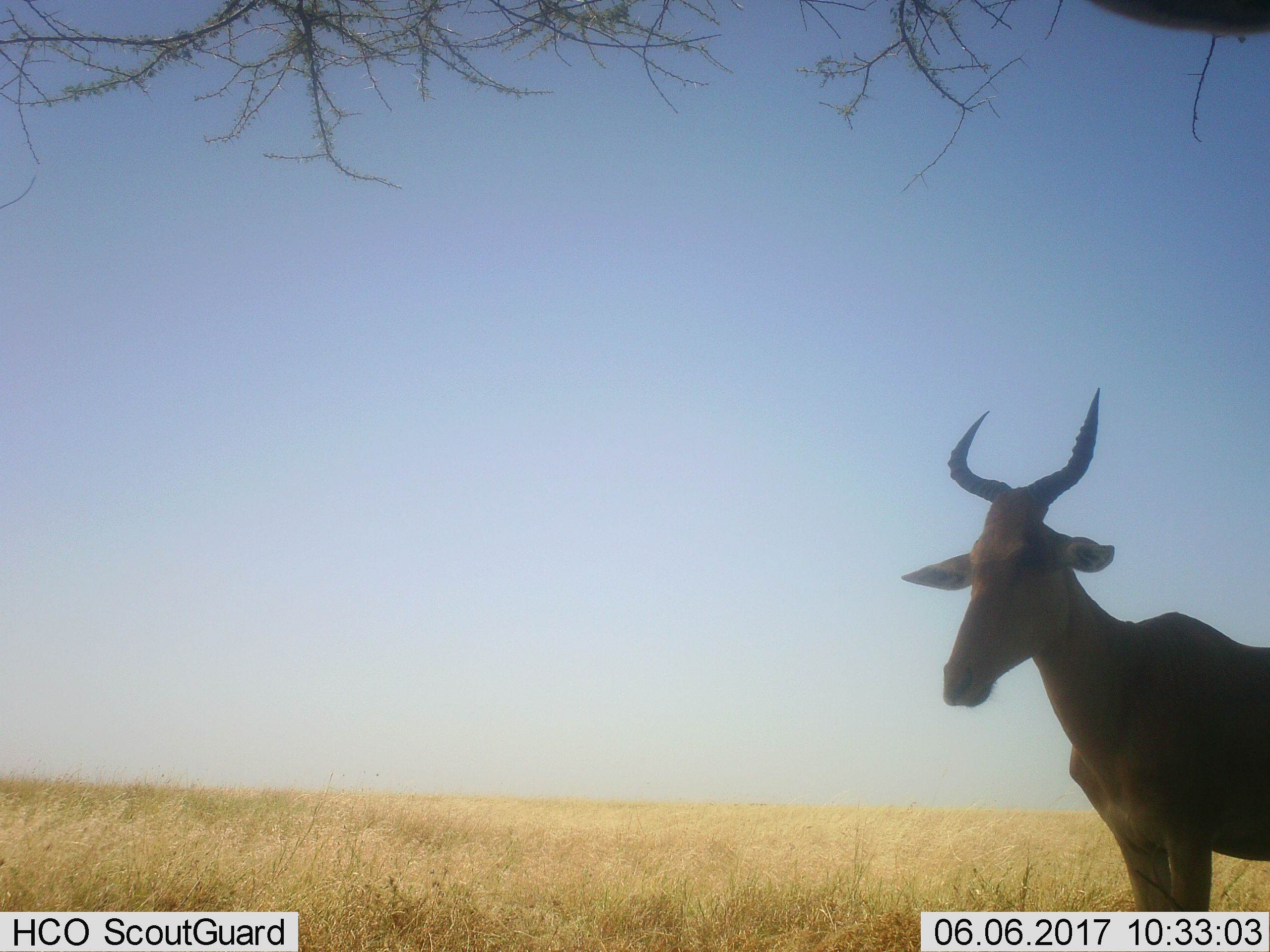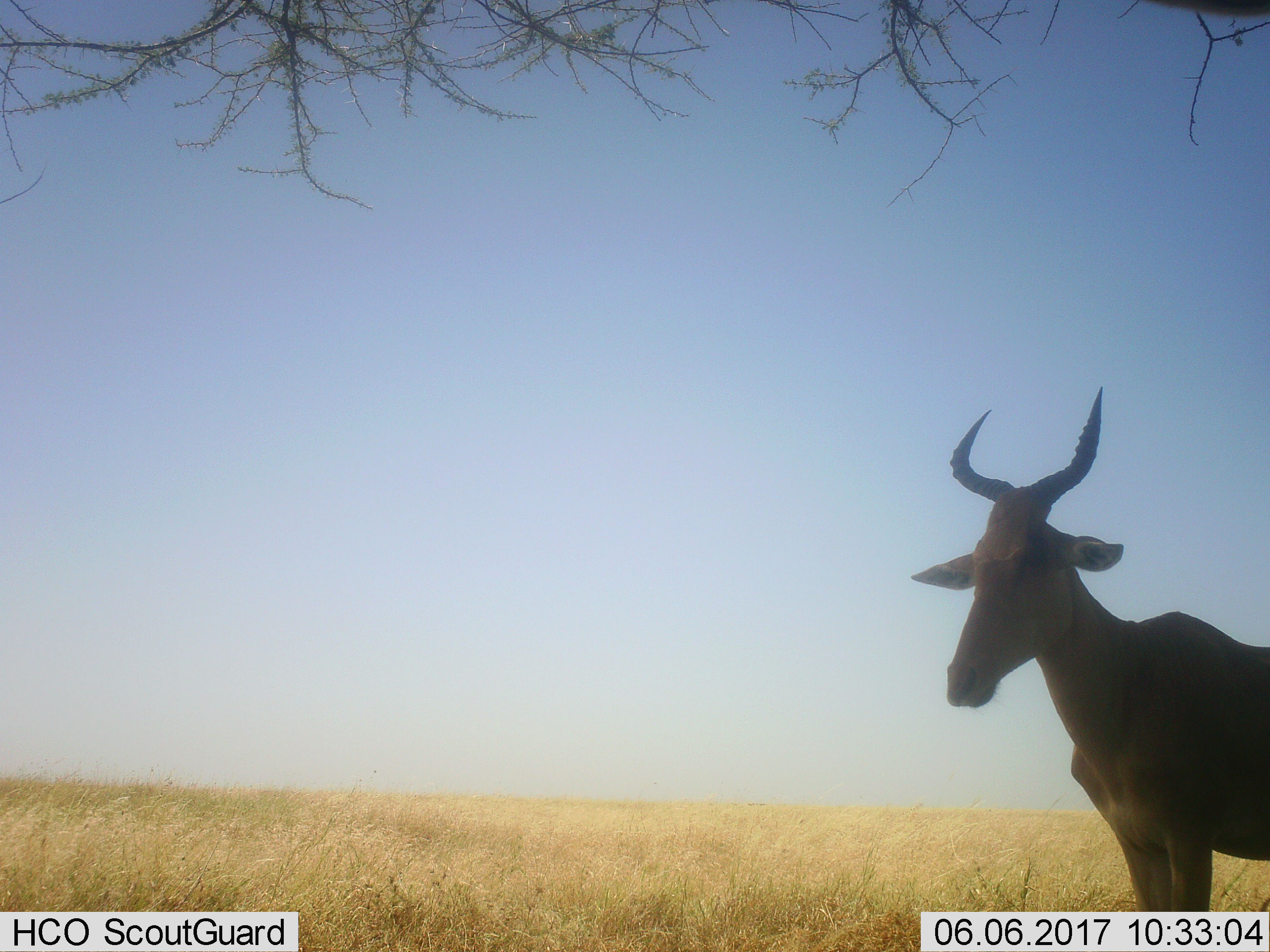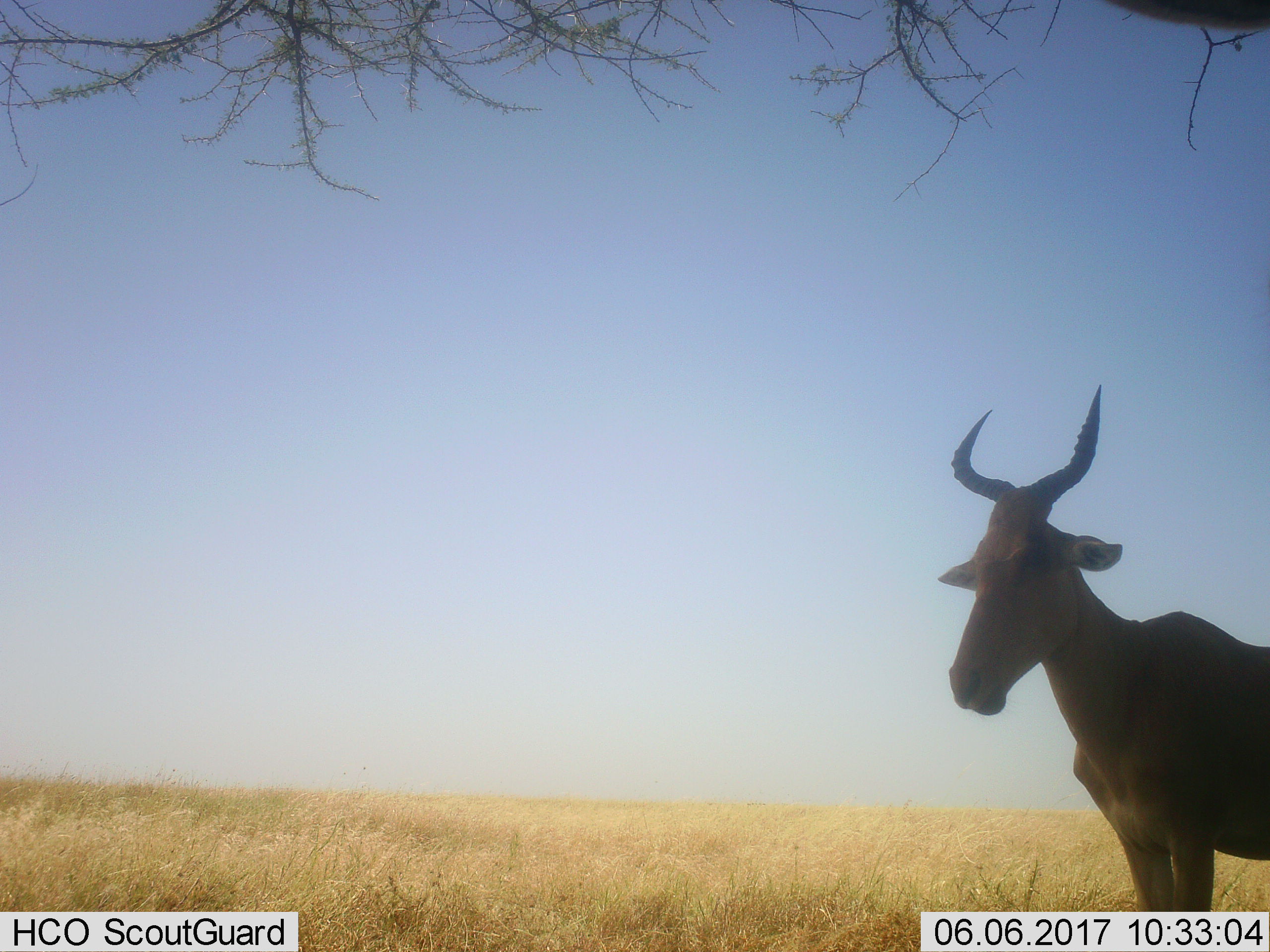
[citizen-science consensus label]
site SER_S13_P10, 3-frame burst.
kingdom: Animalia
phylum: Chordata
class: Mammalia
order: Artiodactyla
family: Bovidae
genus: Alcelaphus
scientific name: Alcelaphus buselaphus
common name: hartebeest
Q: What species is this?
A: Hartebeest (Alcelaphus buselaphus).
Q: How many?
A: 1.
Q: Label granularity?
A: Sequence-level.